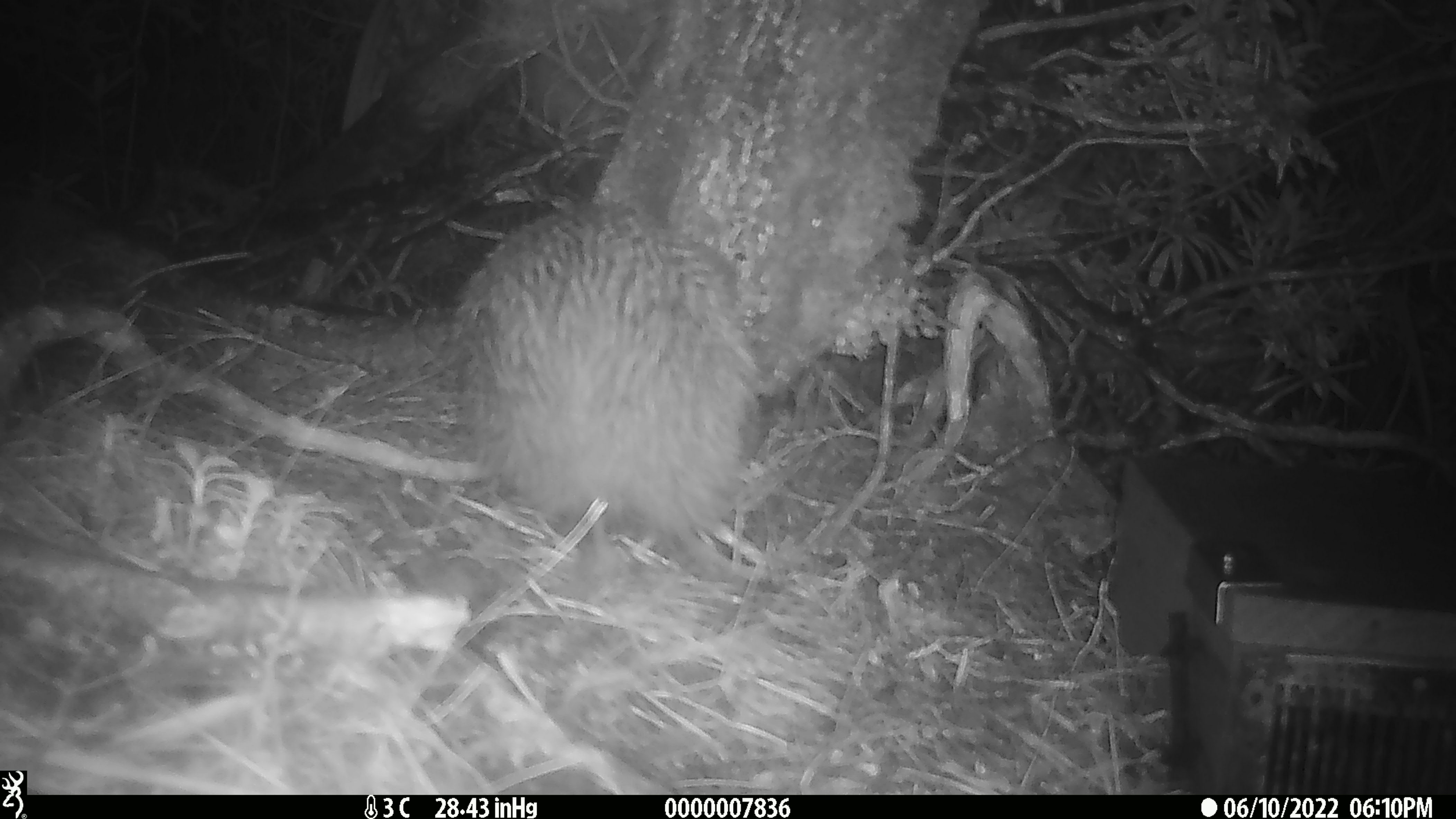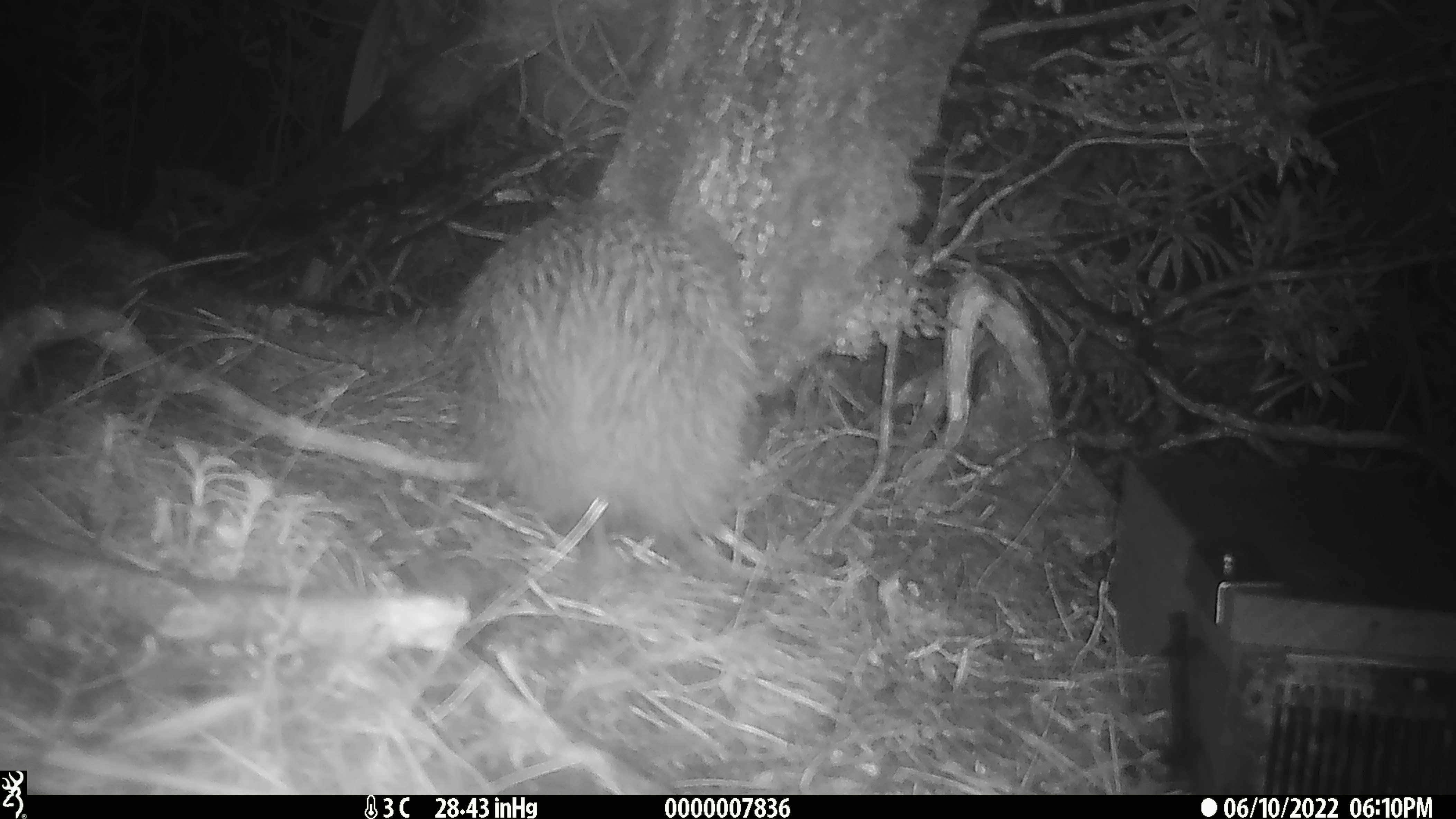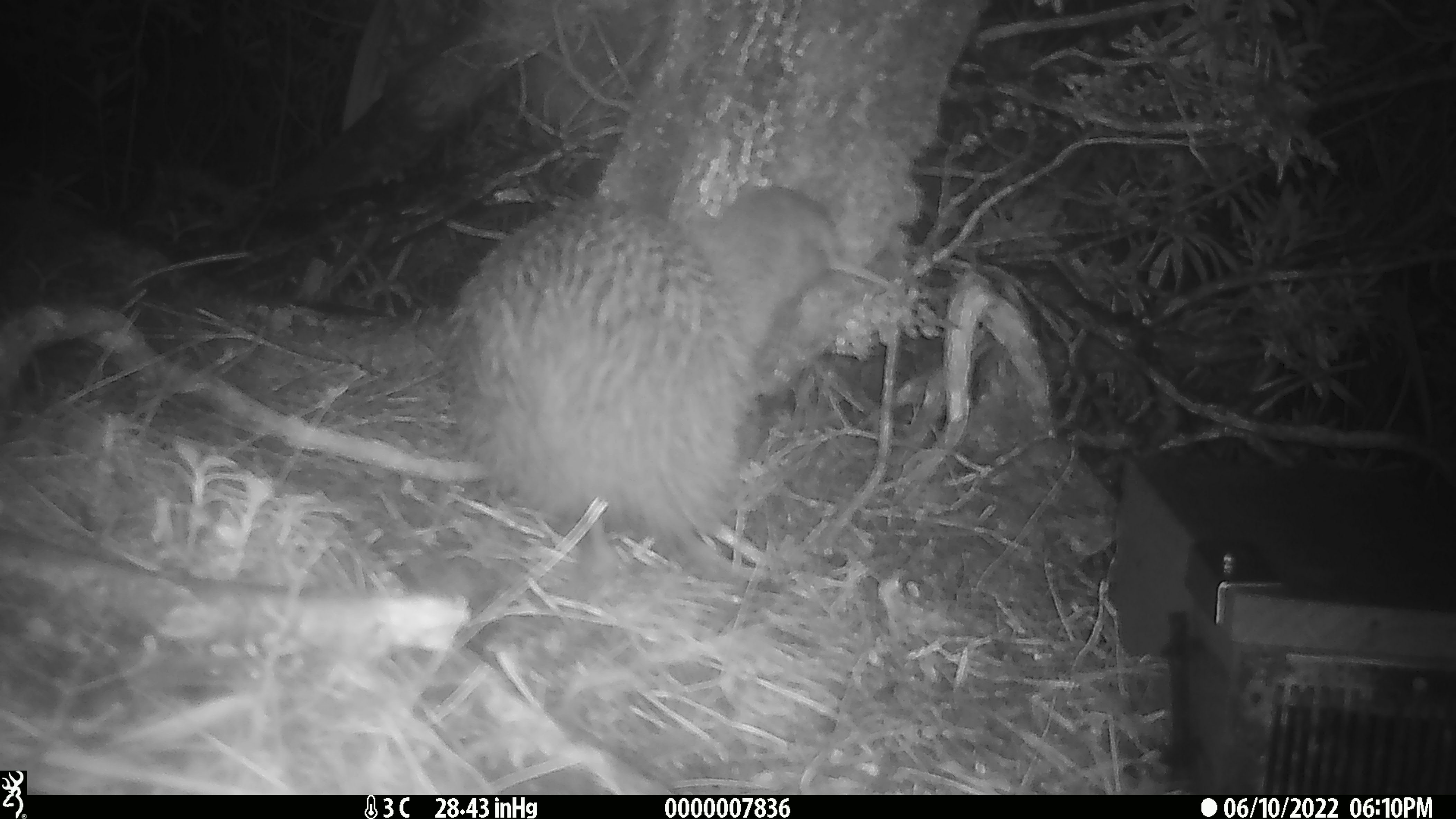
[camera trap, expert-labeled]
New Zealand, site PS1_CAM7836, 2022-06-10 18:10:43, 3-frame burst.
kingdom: Animalia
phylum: Chordata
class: Aves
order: Apterygiformes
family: Apterygidae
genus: Apteryx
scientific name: Apteryx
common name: kiwi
Kiwi (Apteryx).